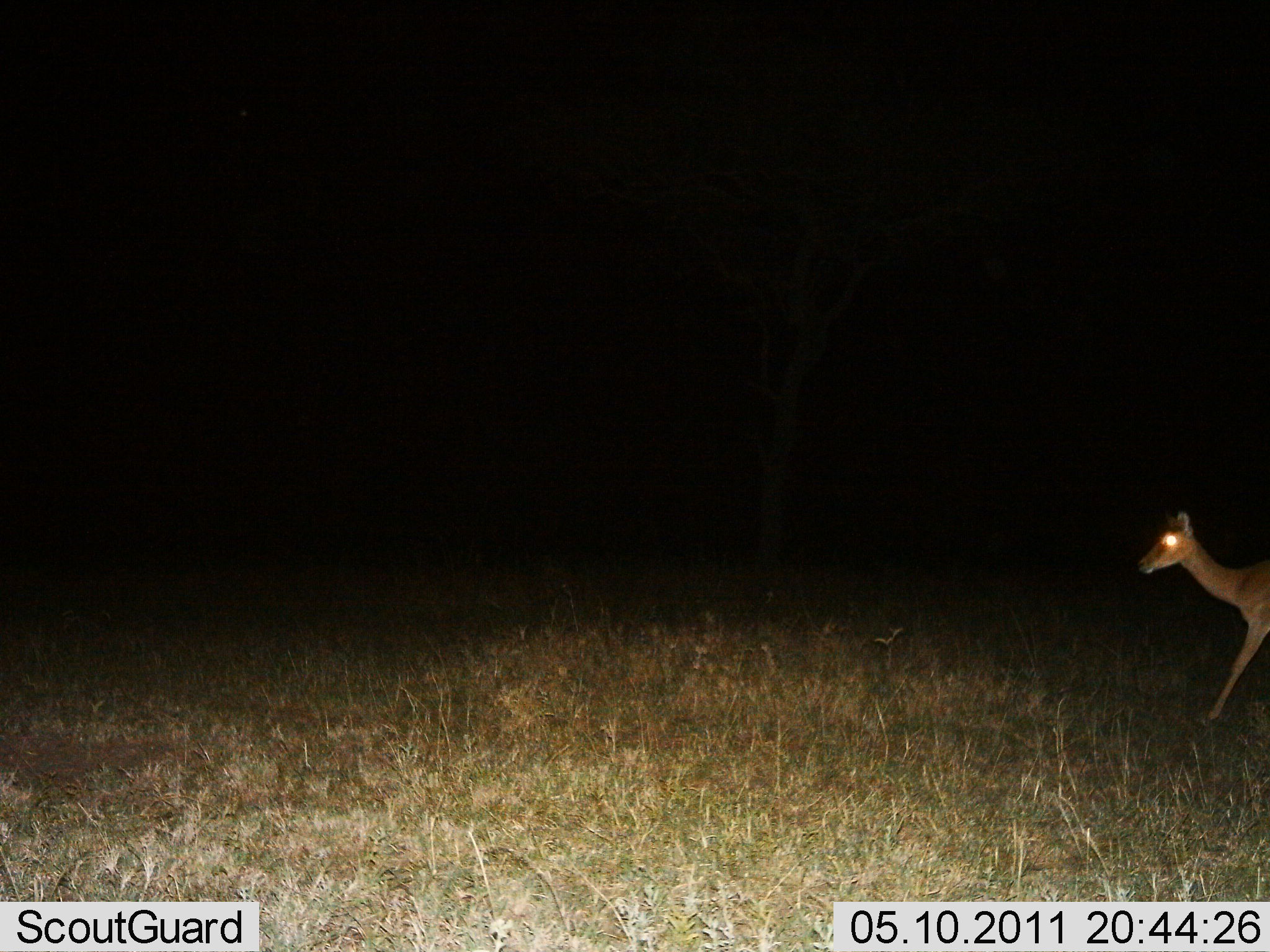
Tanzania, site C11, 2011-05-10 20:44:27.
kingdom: Animalia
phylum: Chordata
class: Mammalia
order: Artiodactyla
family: Bovidae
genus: Madoqua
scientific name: Madoqua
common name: dikdik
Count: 1.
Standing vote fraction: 0%.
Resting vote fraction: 0%.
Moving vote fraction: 100%.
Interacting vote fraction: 0%.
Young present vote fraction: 0%.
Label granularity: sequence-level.